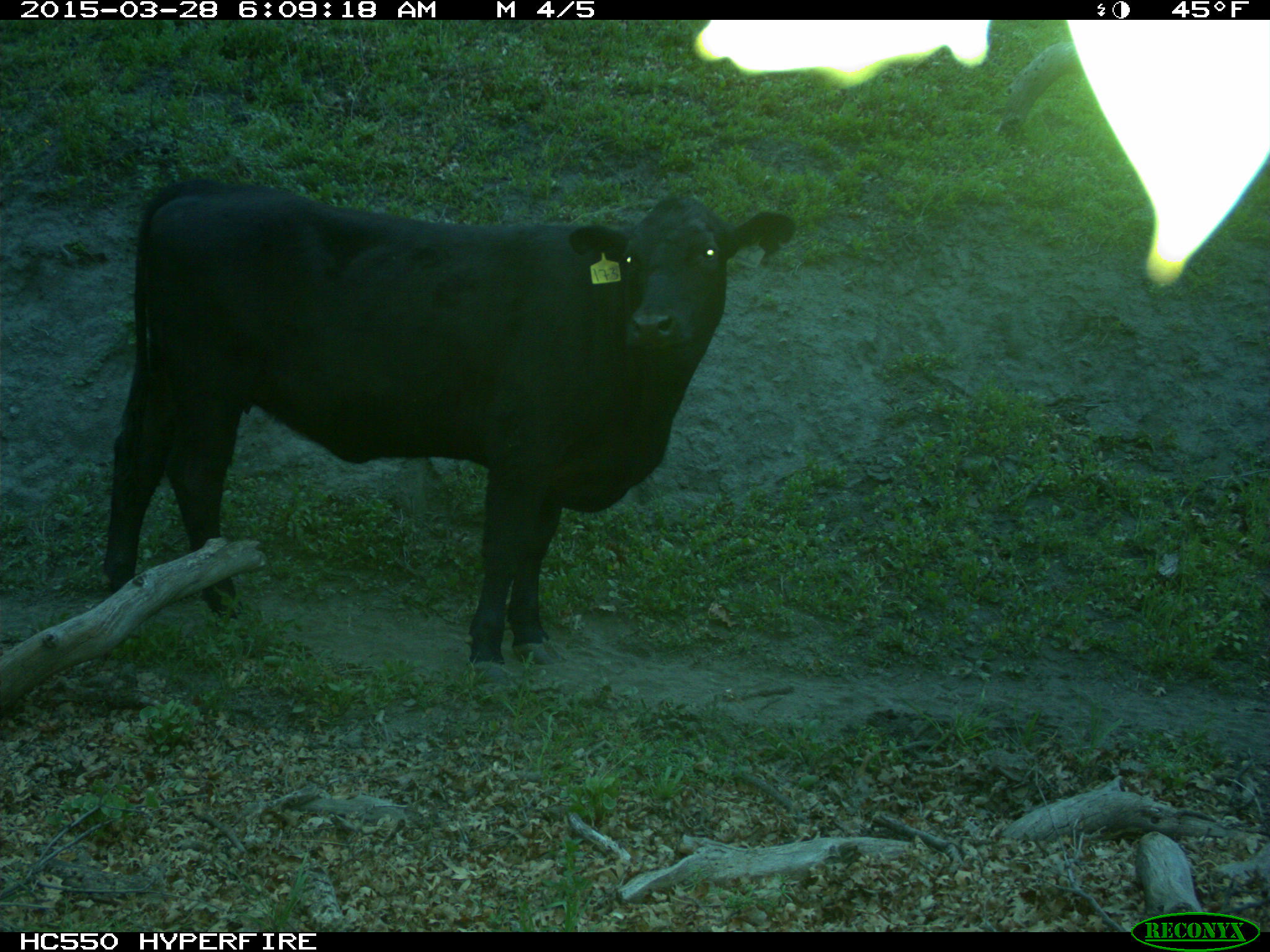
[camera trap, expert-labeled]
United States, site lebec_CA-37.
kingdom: Animalia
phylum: Chordata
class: Mammalia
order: Artiodactyla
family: Bovidae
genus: Bos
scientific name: Bos taurus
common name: domestic cow